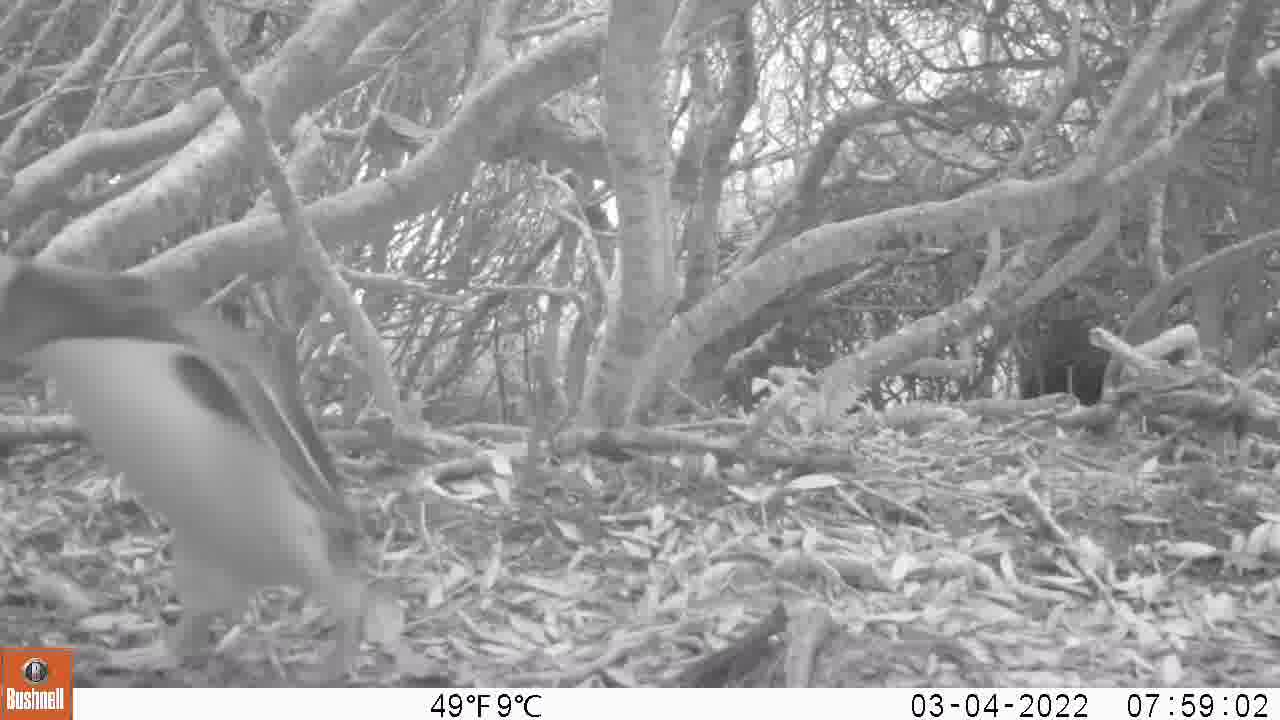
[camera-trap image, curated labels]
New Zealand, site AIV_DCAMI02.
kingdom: Animalia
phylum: Chordata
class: Aves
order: Sphenisciformes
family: Spheniscidae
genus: Megadyptes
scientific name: Megadyptes antipodes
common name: yellow-eyed penguin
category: yellow eyed penguin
Yellow eyed penguin (yellow-eyed penguin) (Megadyptes antipodes).